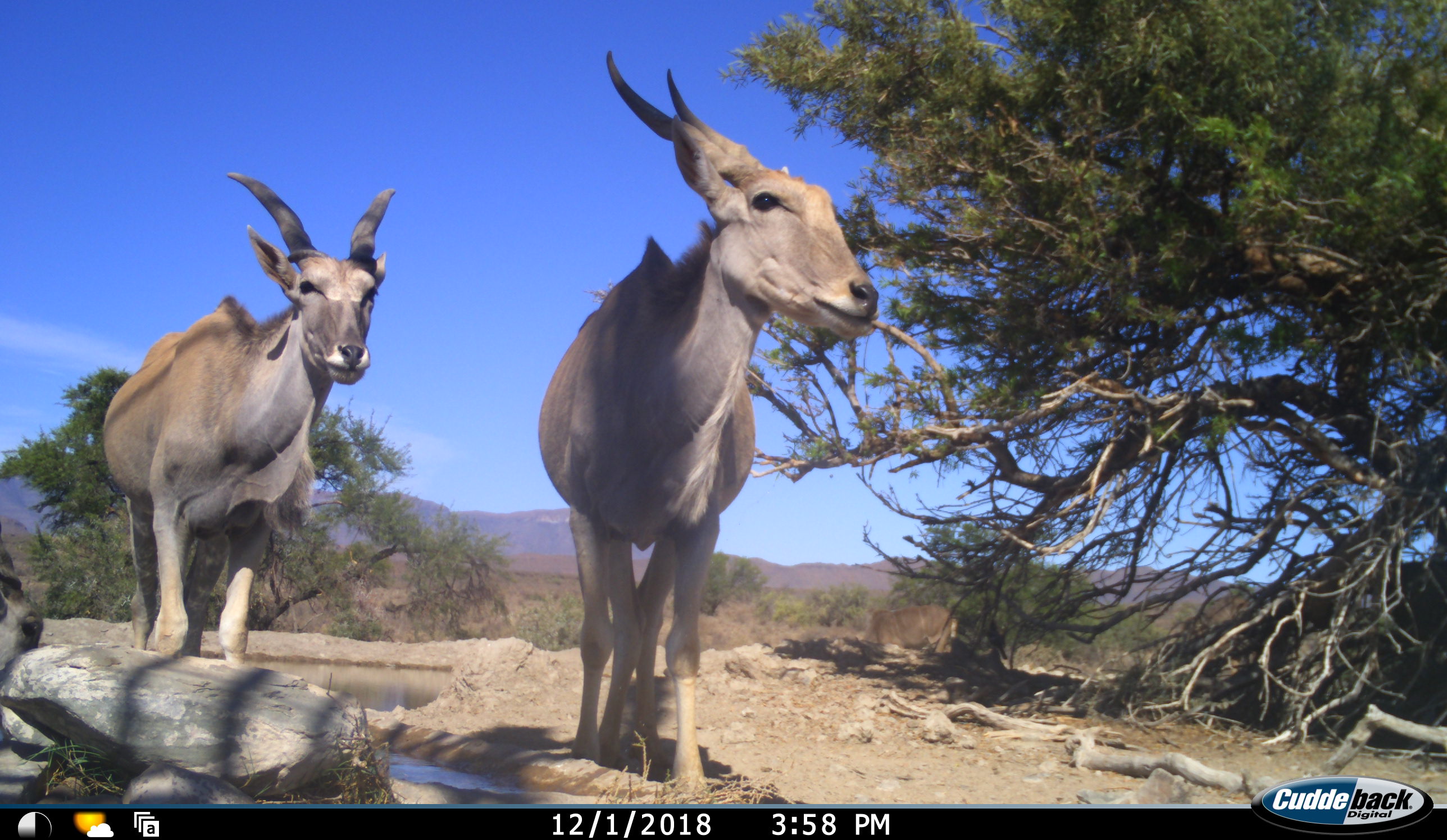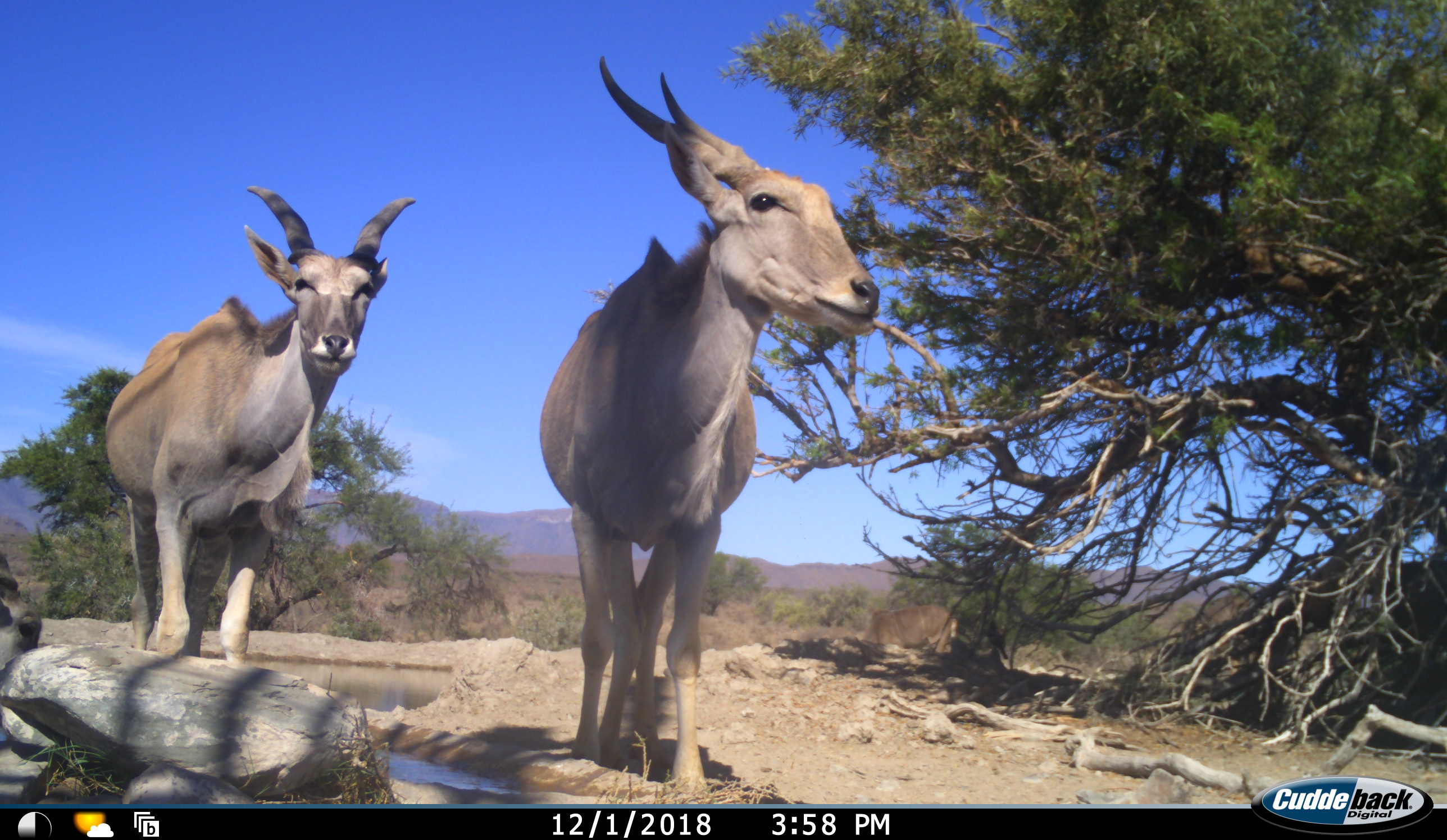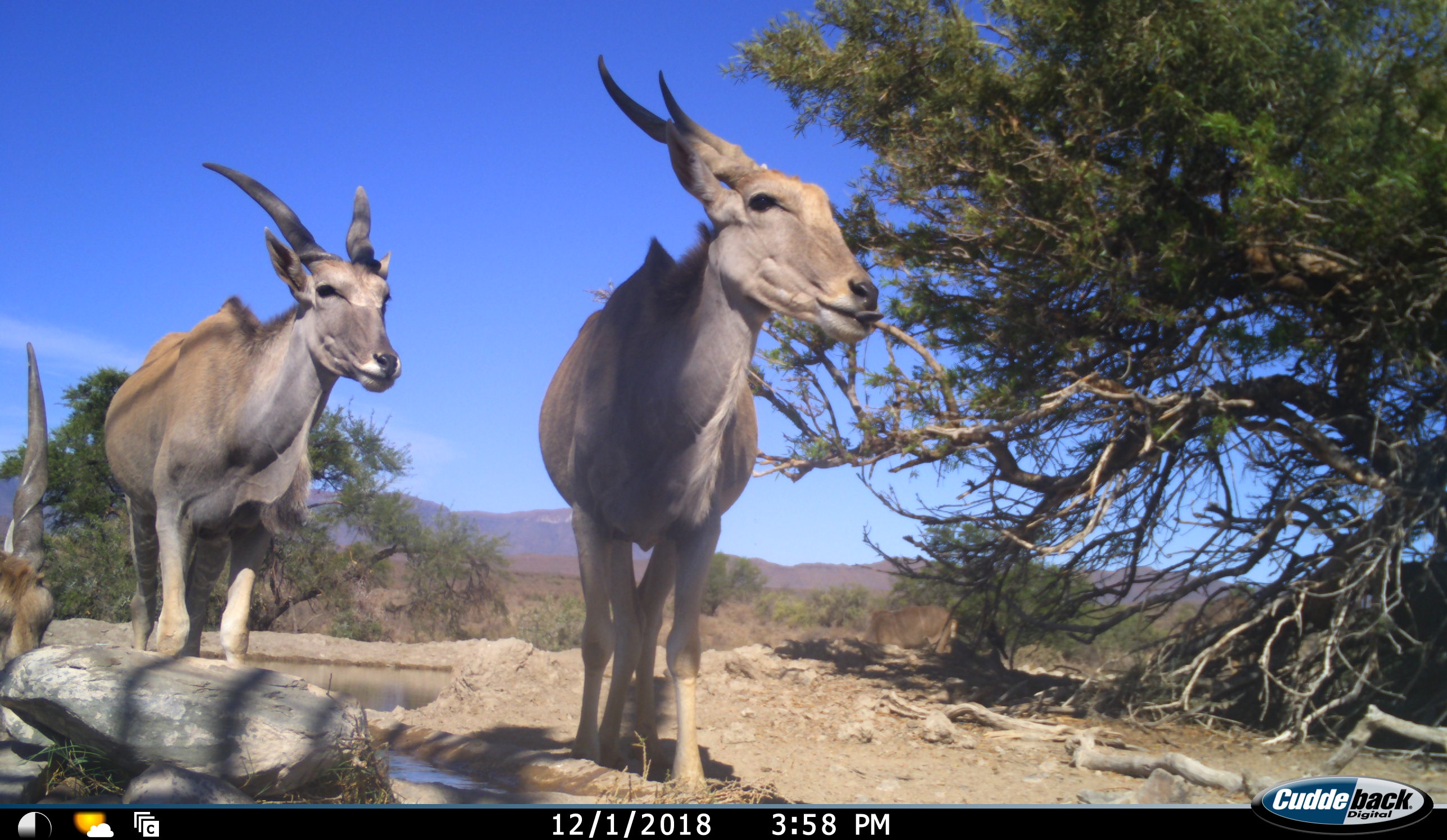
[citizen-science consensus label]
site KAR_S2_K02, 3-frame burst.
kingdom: Animalia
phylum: Chordata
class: Mammalia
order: Artiodactyla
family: Bovidae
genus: Tragelaphus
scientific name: Tragelaphus oryx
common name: eland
Eland (Tragelaphus oryx), count 3. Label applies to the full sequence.